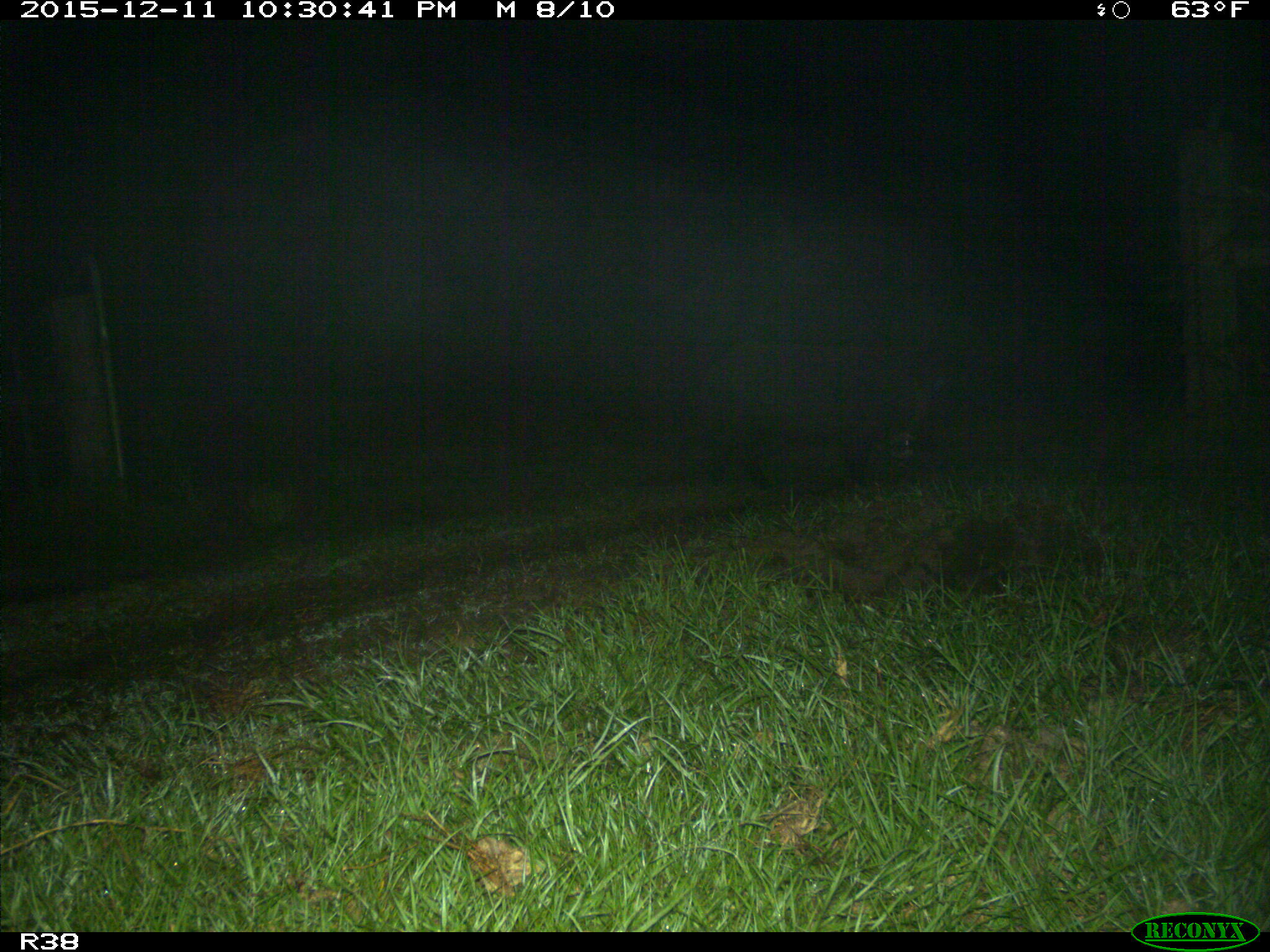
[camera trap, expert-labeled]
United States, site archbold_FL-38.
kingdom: Animalia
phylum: Chordata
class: Mammalia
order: Artiodactyla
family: Suidae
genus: Sus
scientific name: Sus scrofa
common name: wild boar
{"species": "Sus scrofa (wild boar)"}